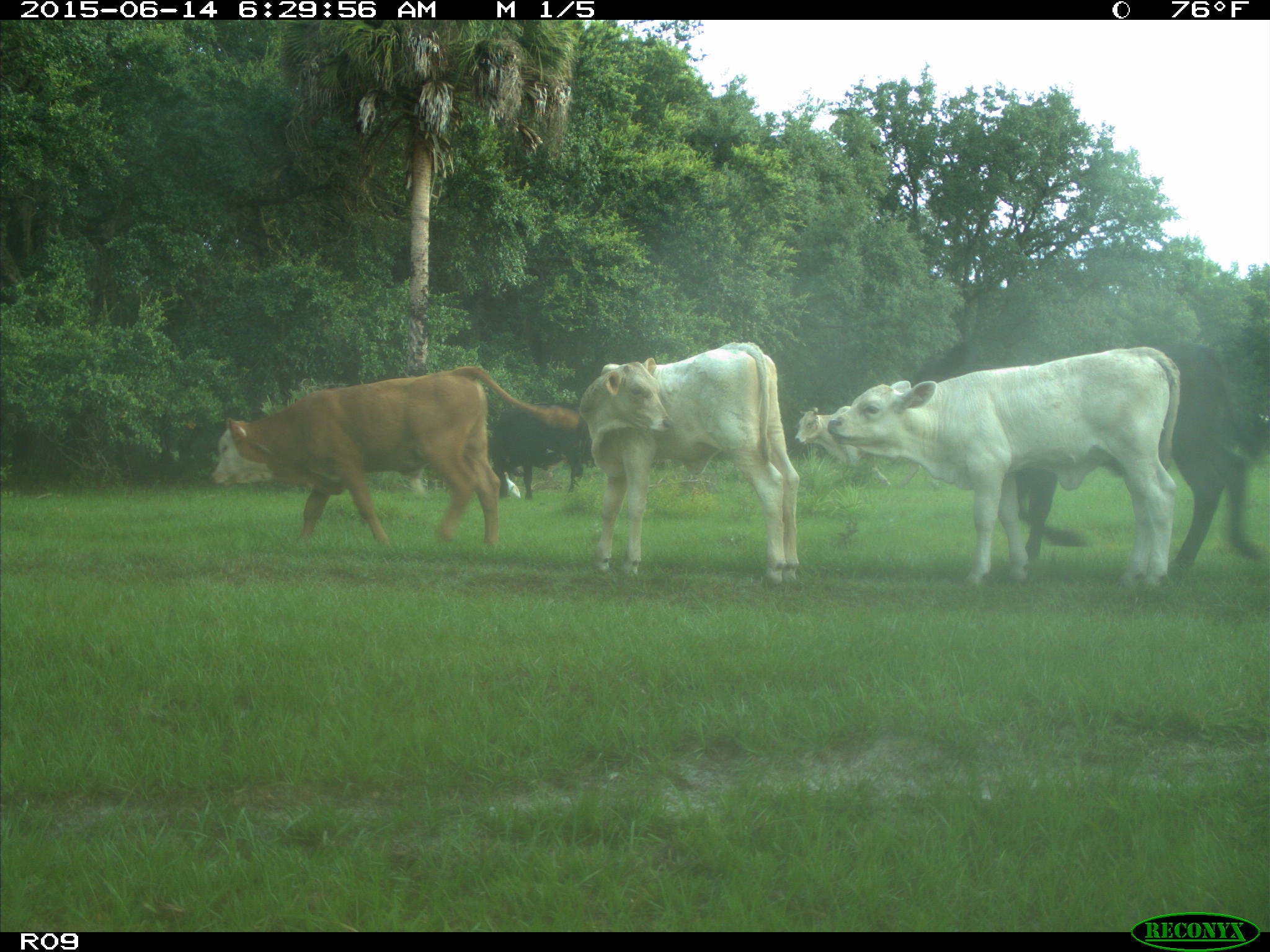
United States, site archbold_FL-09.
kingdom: Animalia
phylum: Chordata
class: Mammalia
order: Artiodactyla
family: Bovidae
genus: Bos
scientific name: Bos taurus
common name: domestic cow